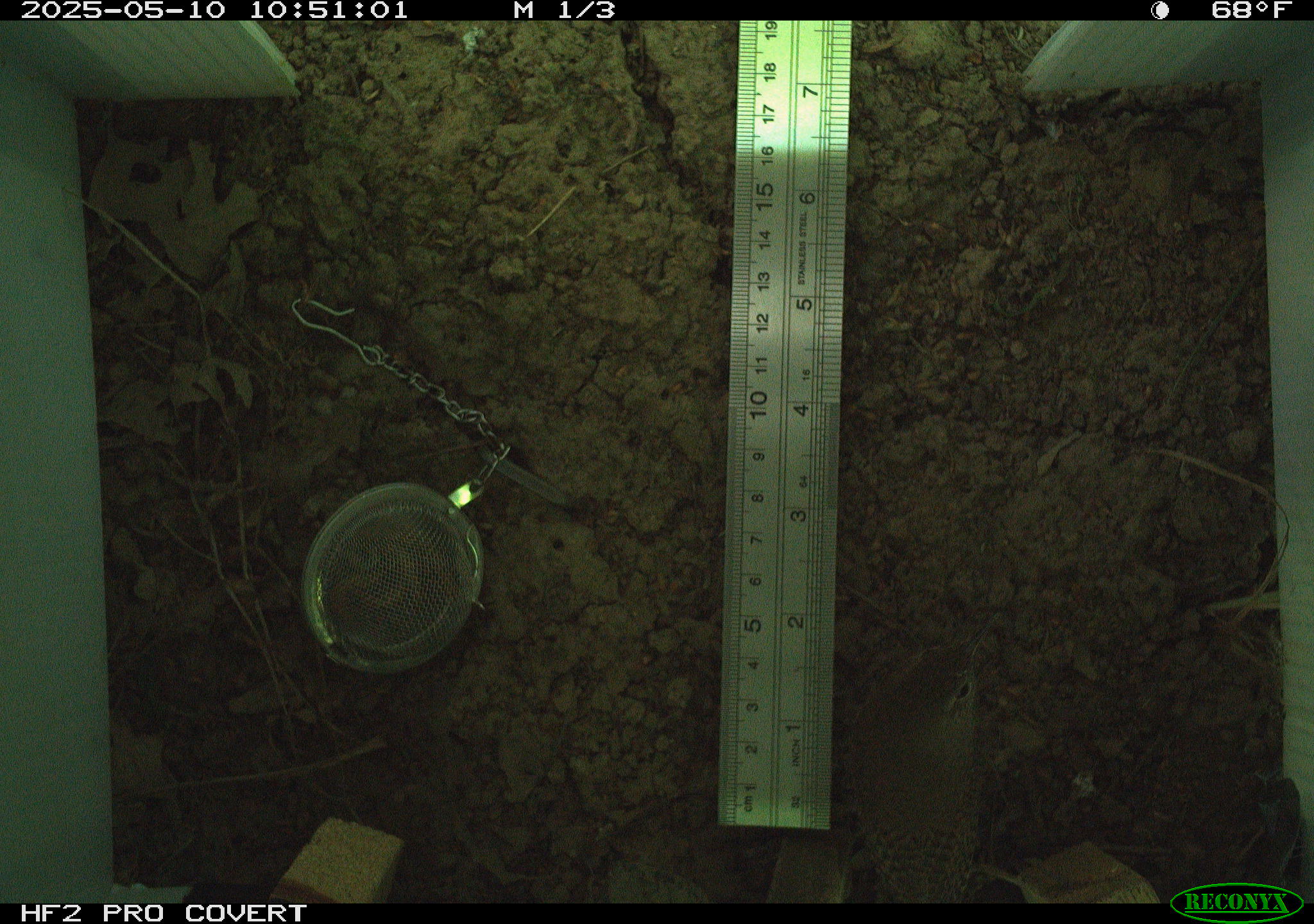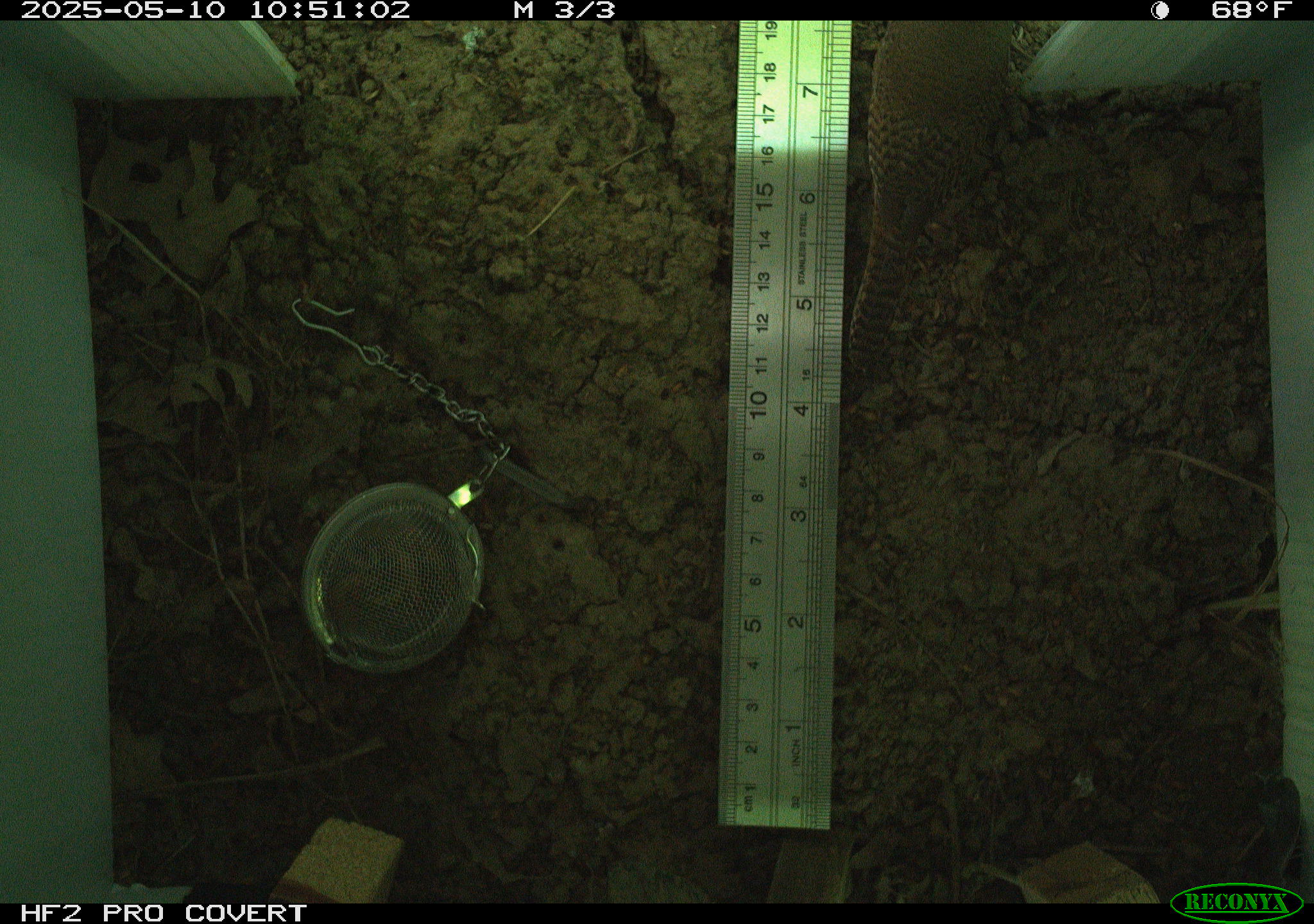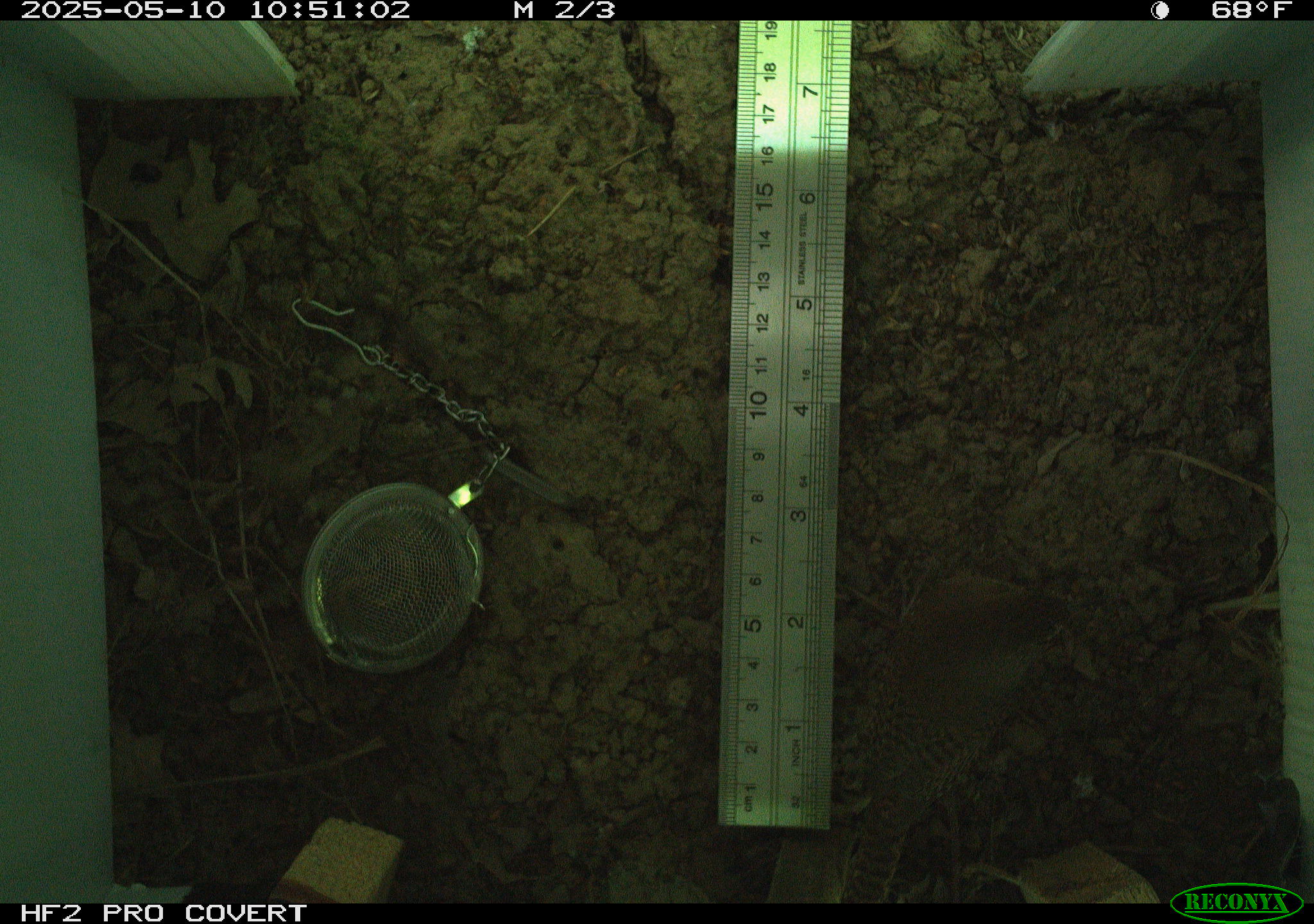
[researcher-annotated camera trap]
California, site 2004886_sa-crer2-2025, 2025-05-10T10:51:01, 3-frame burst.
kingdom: Animalia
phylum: Chordata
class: Aves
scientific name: Aves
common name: bird